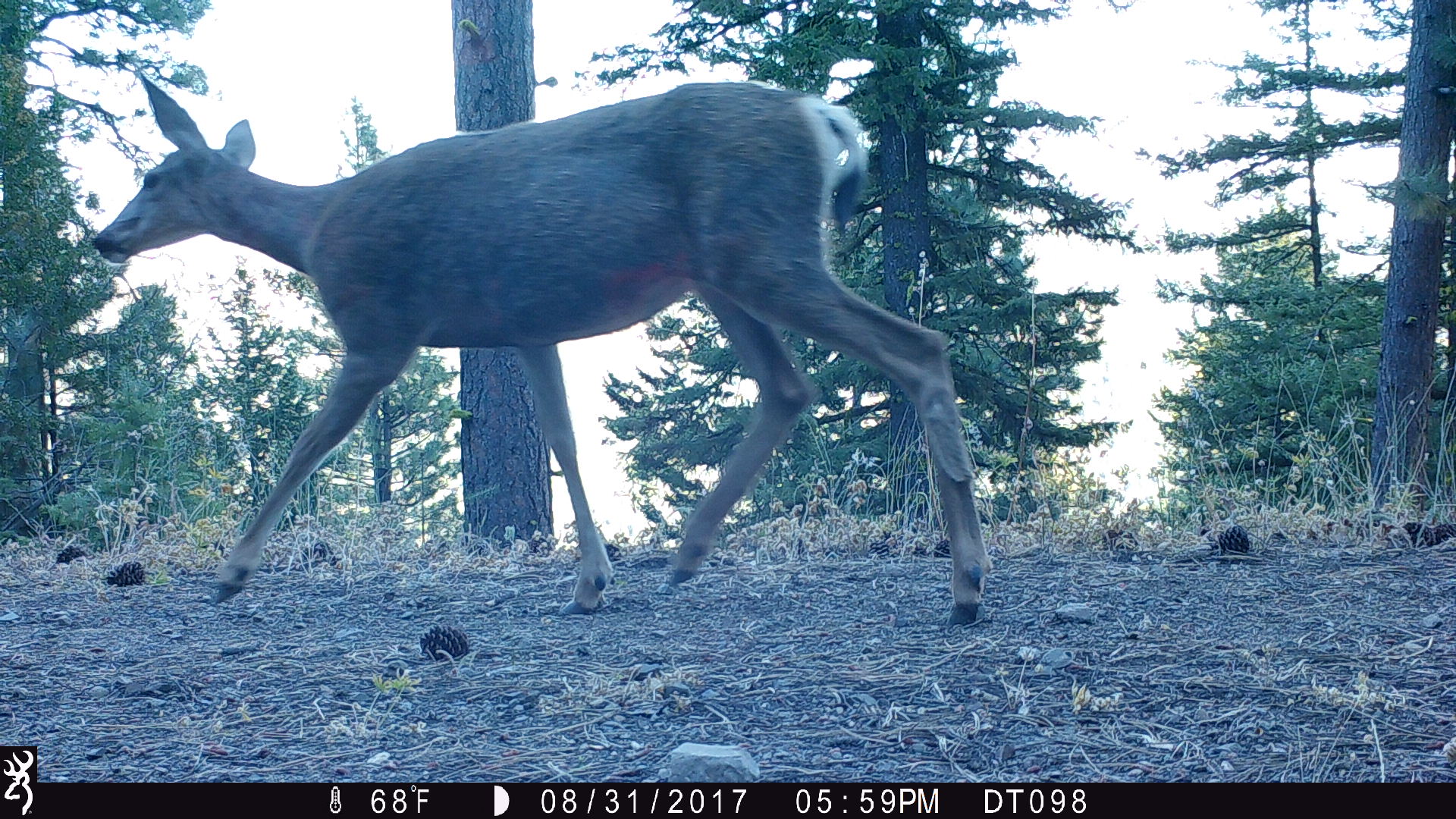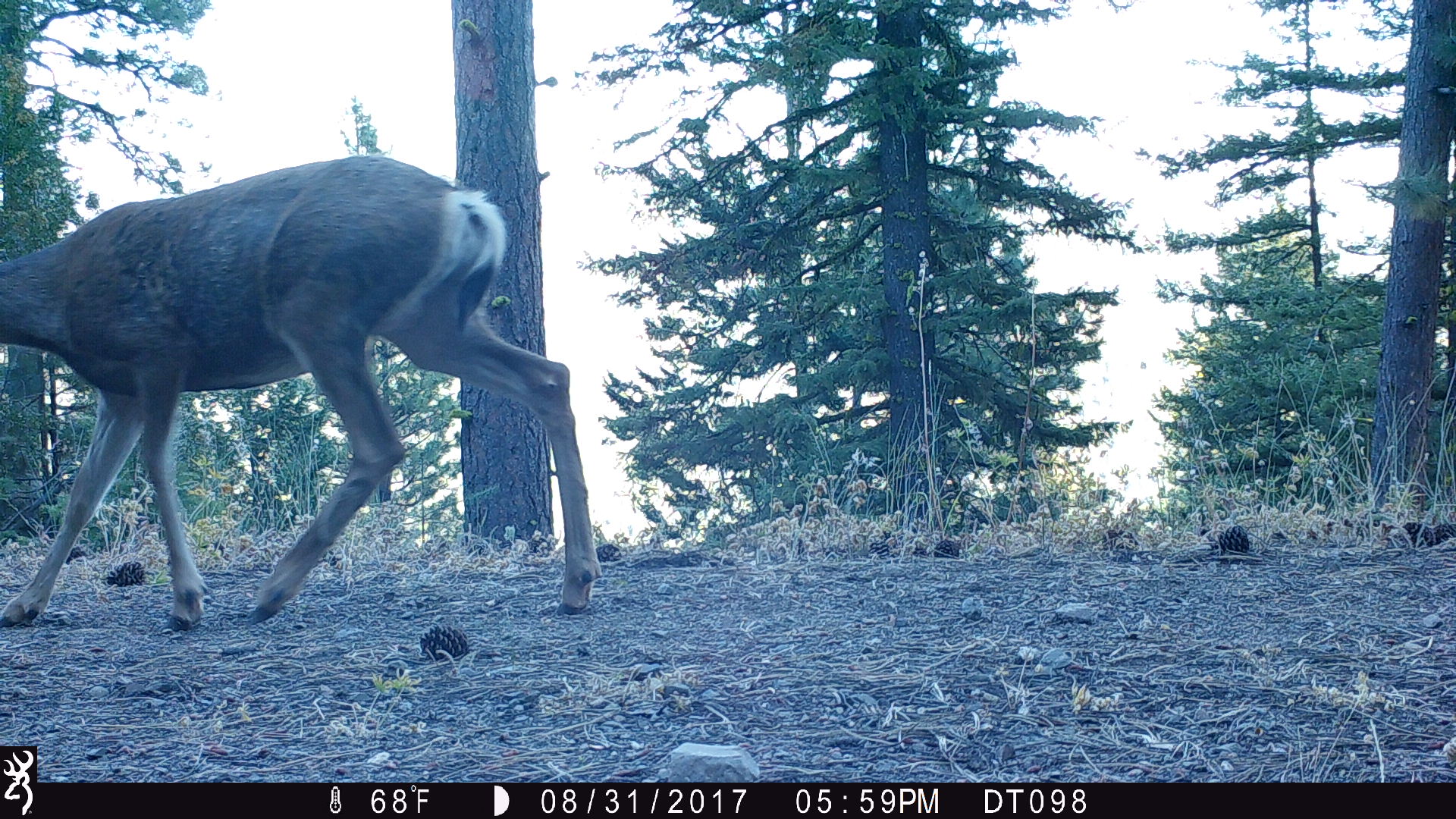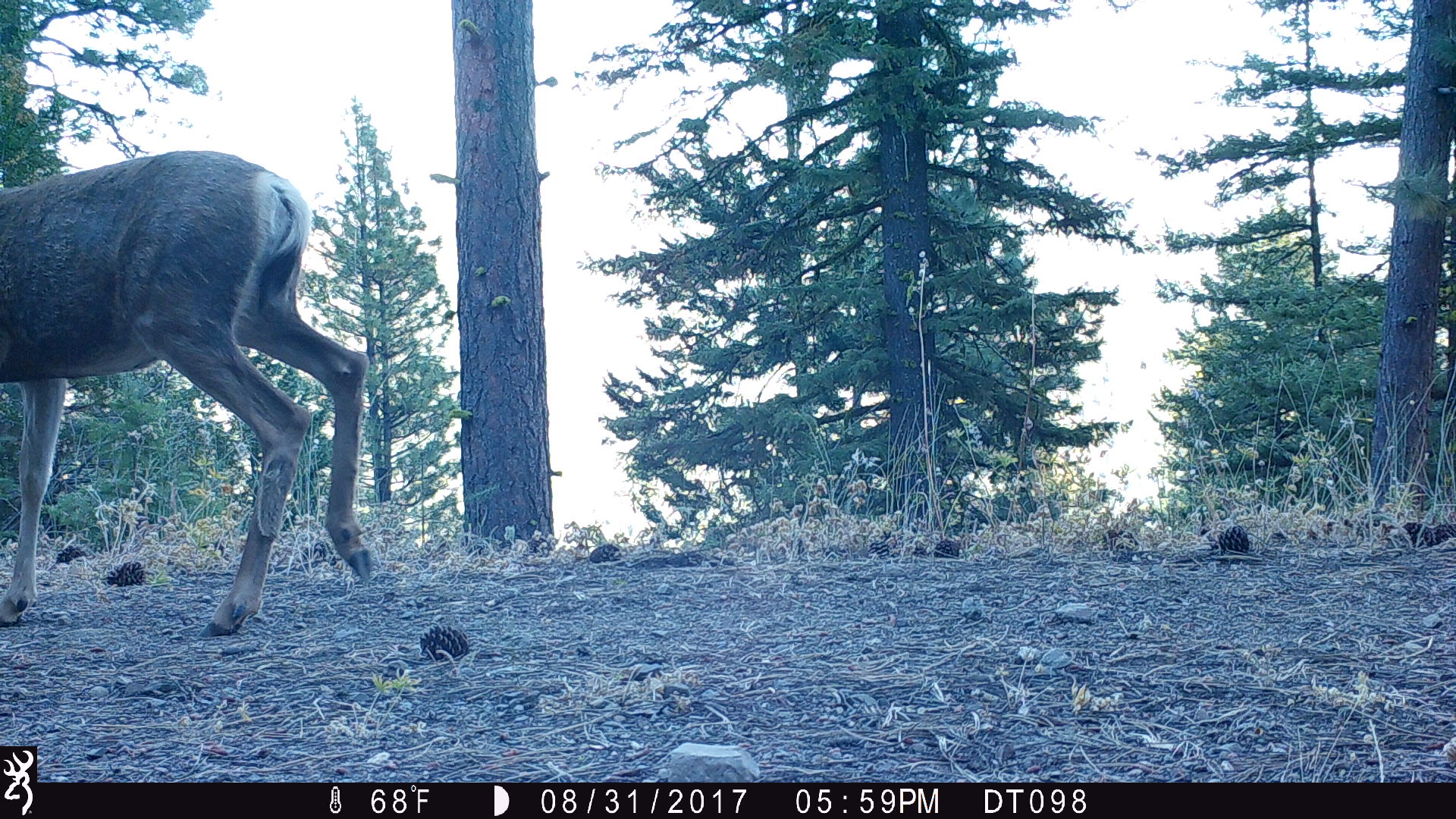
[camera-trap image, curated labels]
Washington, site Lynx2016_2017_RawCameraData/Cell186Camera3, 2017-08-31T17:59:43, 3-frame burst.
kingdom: Animalia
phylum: Chordata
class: Mammalia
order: Artiodactyla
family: Cervidae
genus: Odocoileus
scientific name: Odocoileus hemionus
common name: mule deer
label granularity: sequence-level